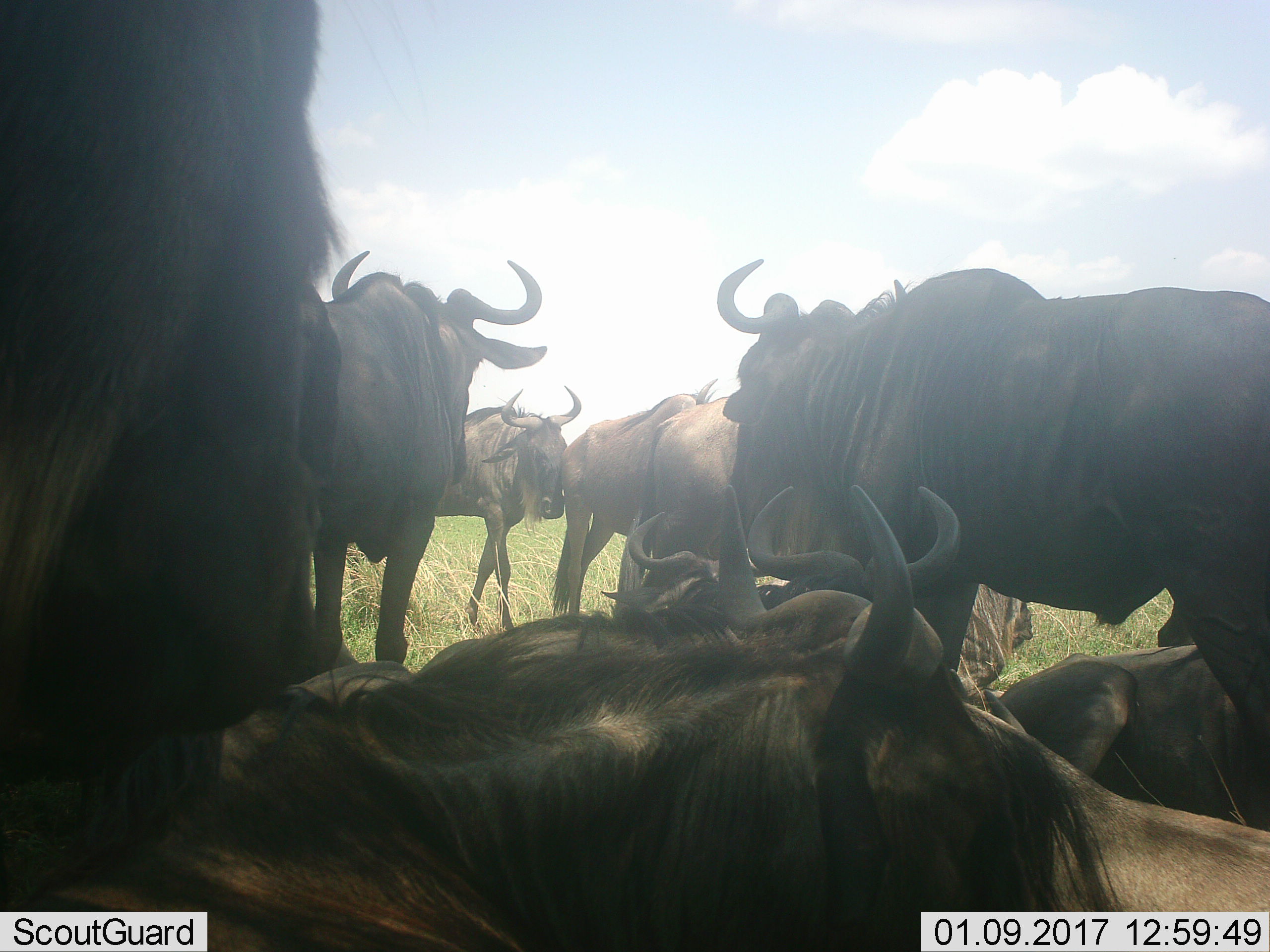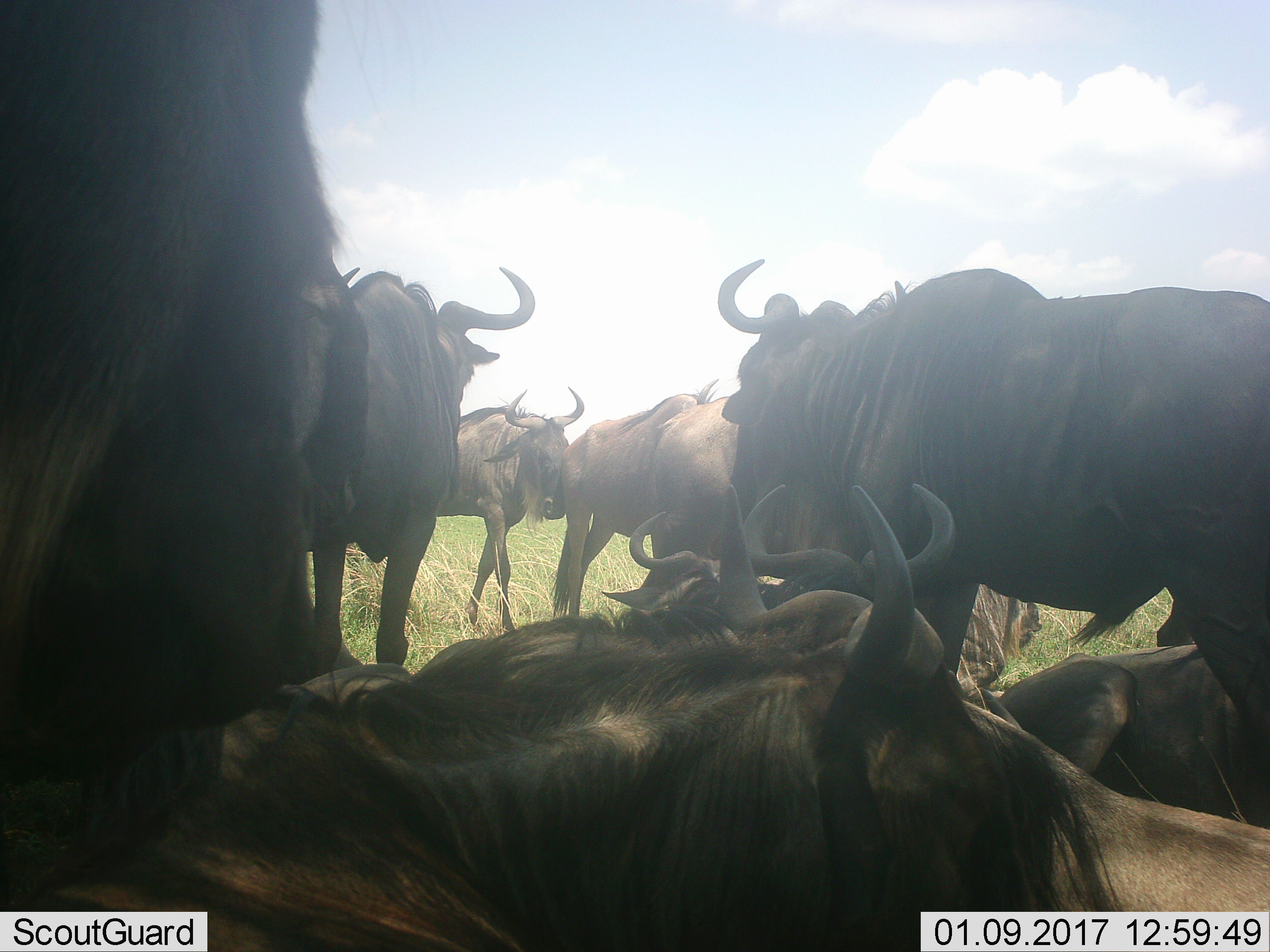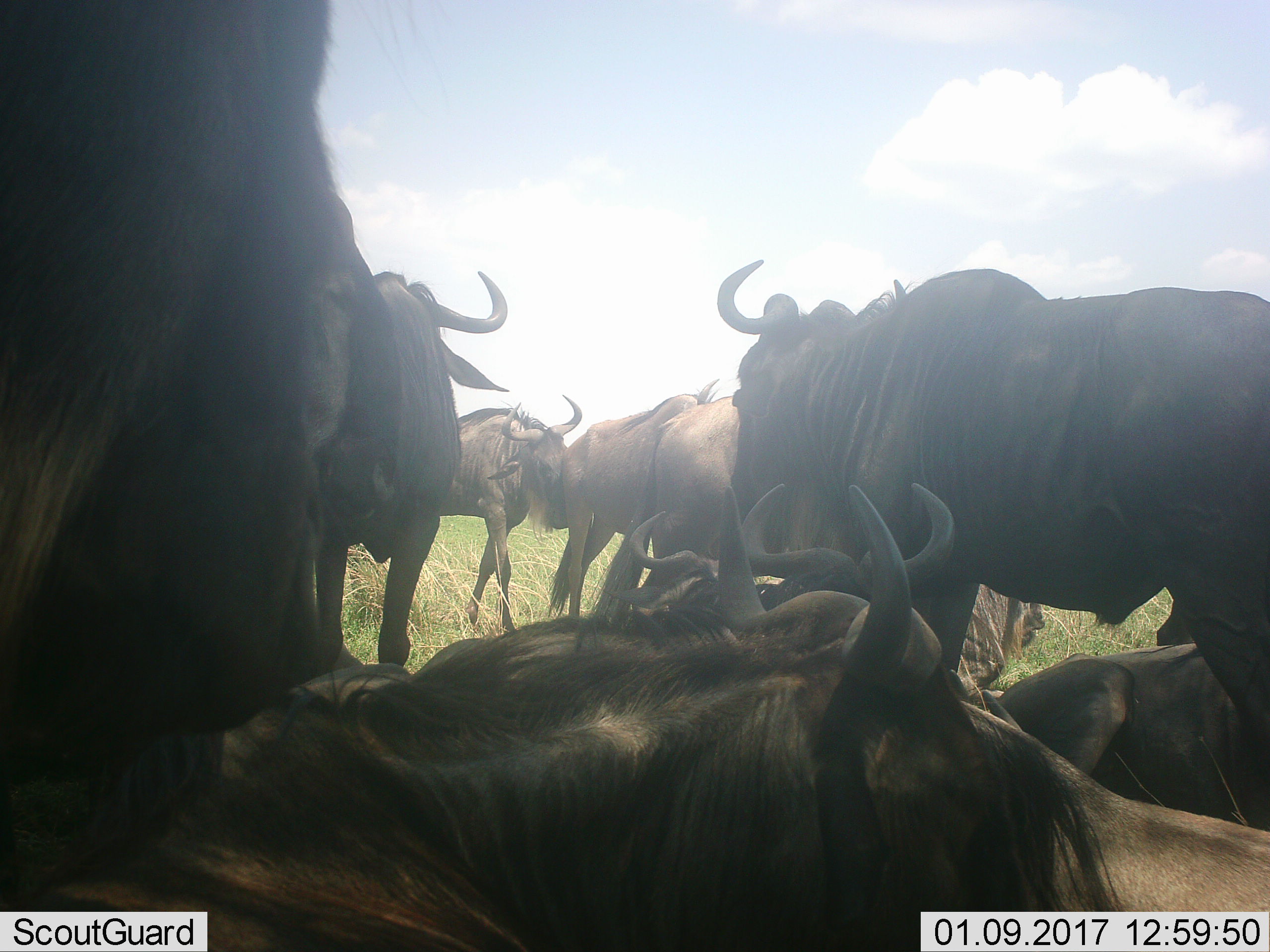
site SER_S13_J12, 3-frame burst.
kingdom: Animalia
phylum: Chordata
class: Mammalia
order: Artiodactyla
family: Bovidae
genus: Connochaetes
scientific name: Connochaetes taurinus taurinus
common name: blue wildebeest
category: wildebeestblue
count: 10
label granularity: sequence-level